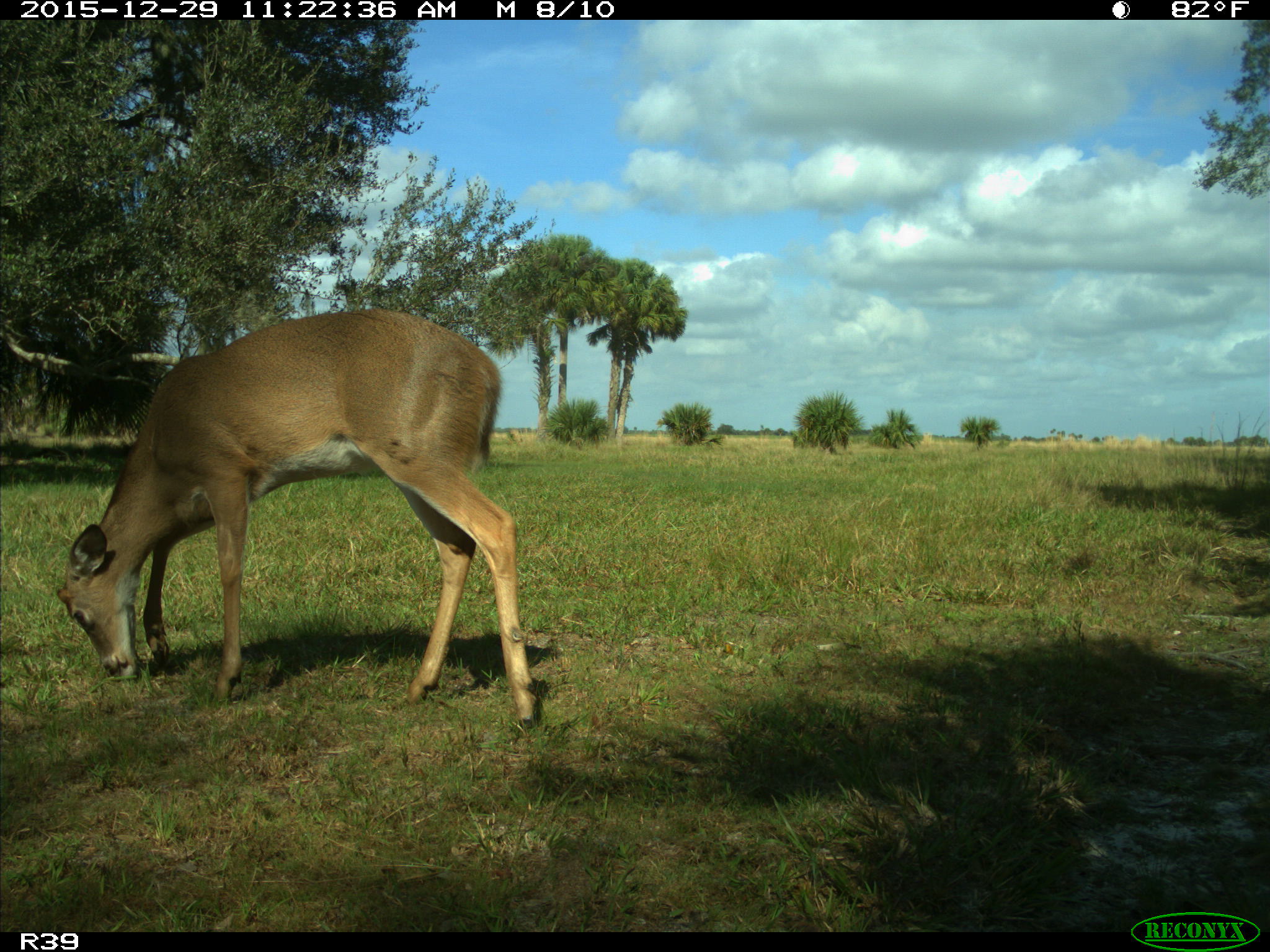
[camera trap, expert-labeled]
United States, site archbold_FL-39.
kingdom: Animalia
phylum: Chordata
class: Mammalia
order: Artiodactyla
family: Cervidae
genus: Odocoileus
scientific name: Odocoileus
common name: deer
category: unidentified deer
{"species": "unidentified deer (deer) (Odocoileus)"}